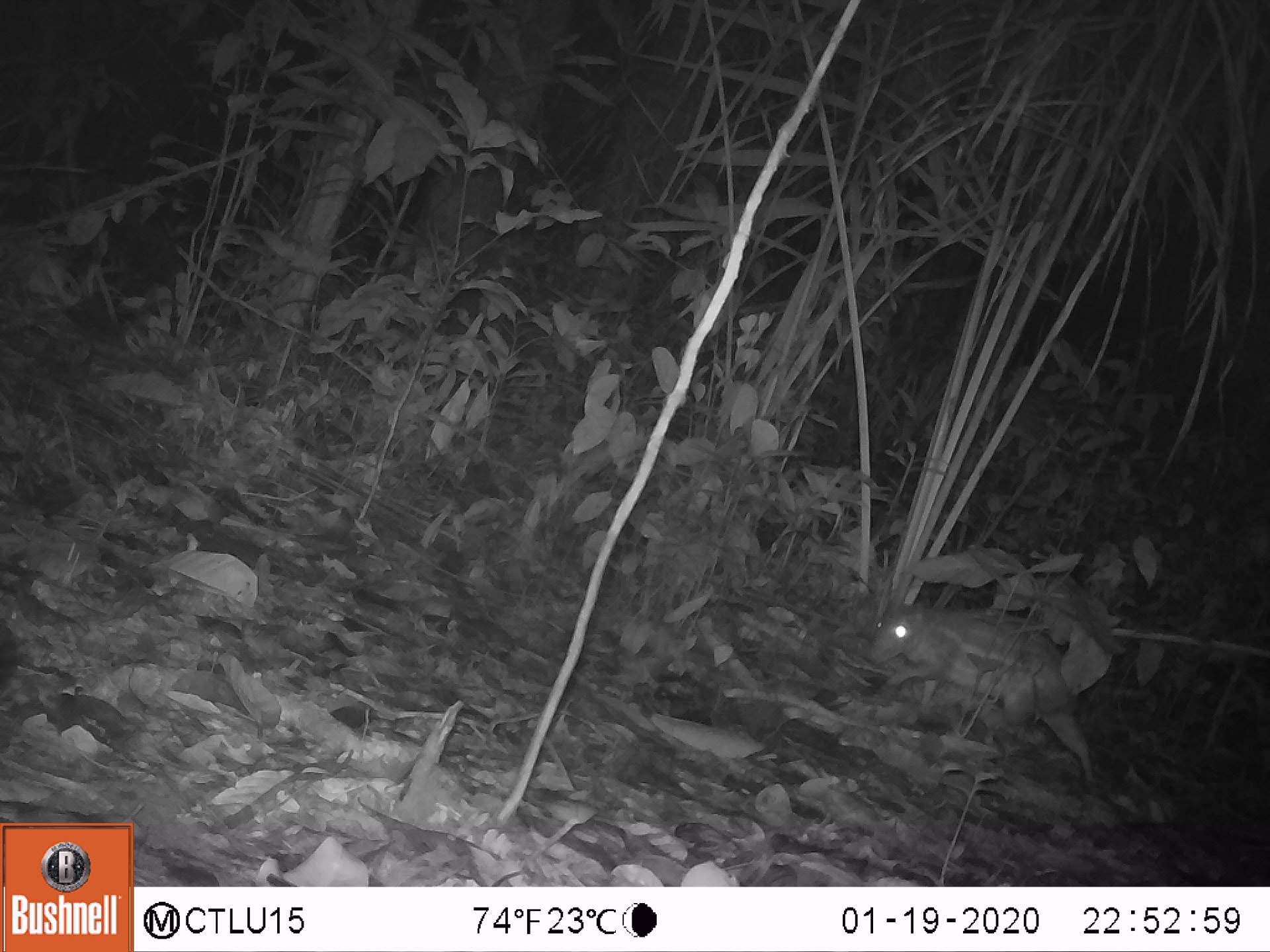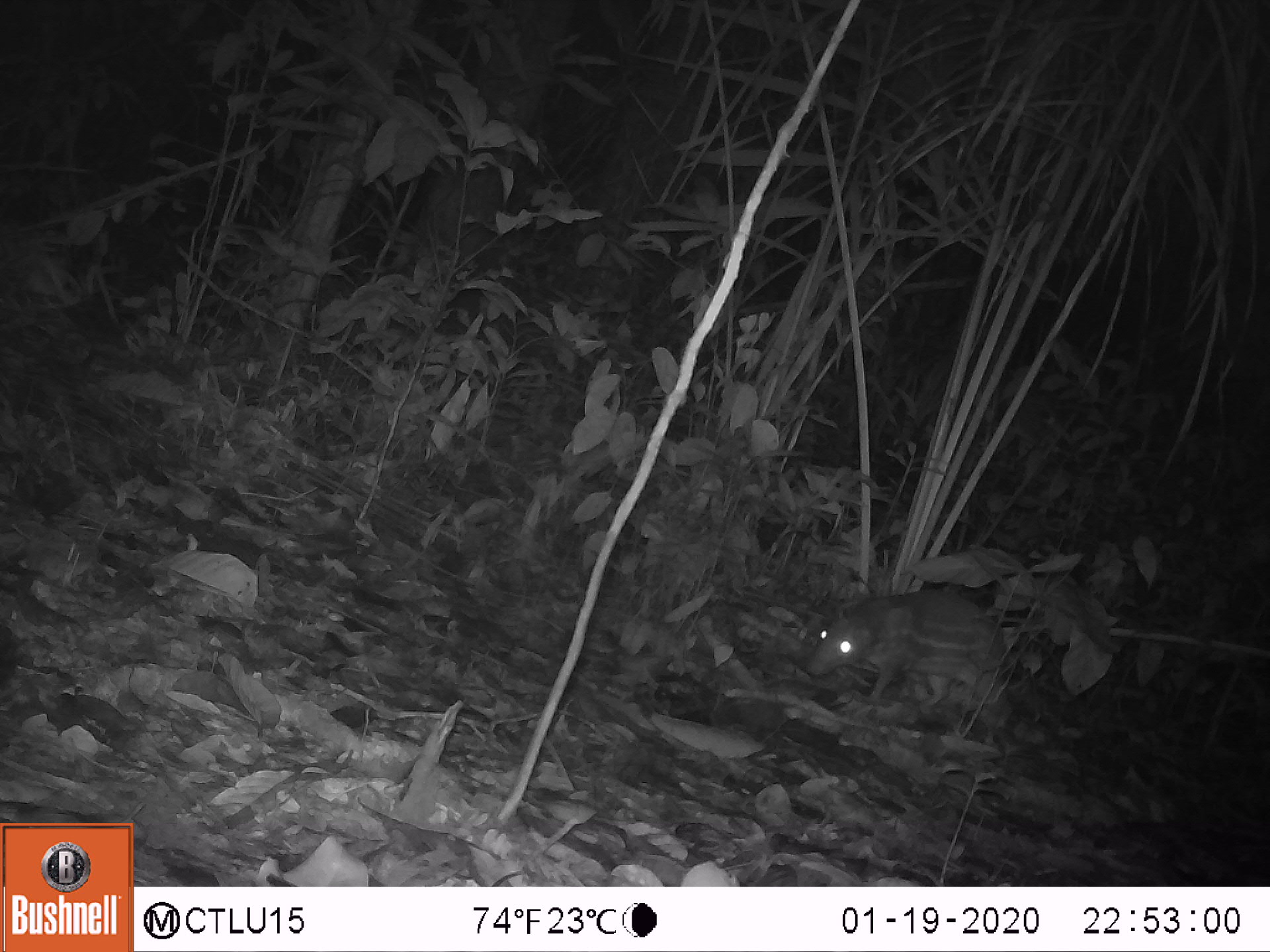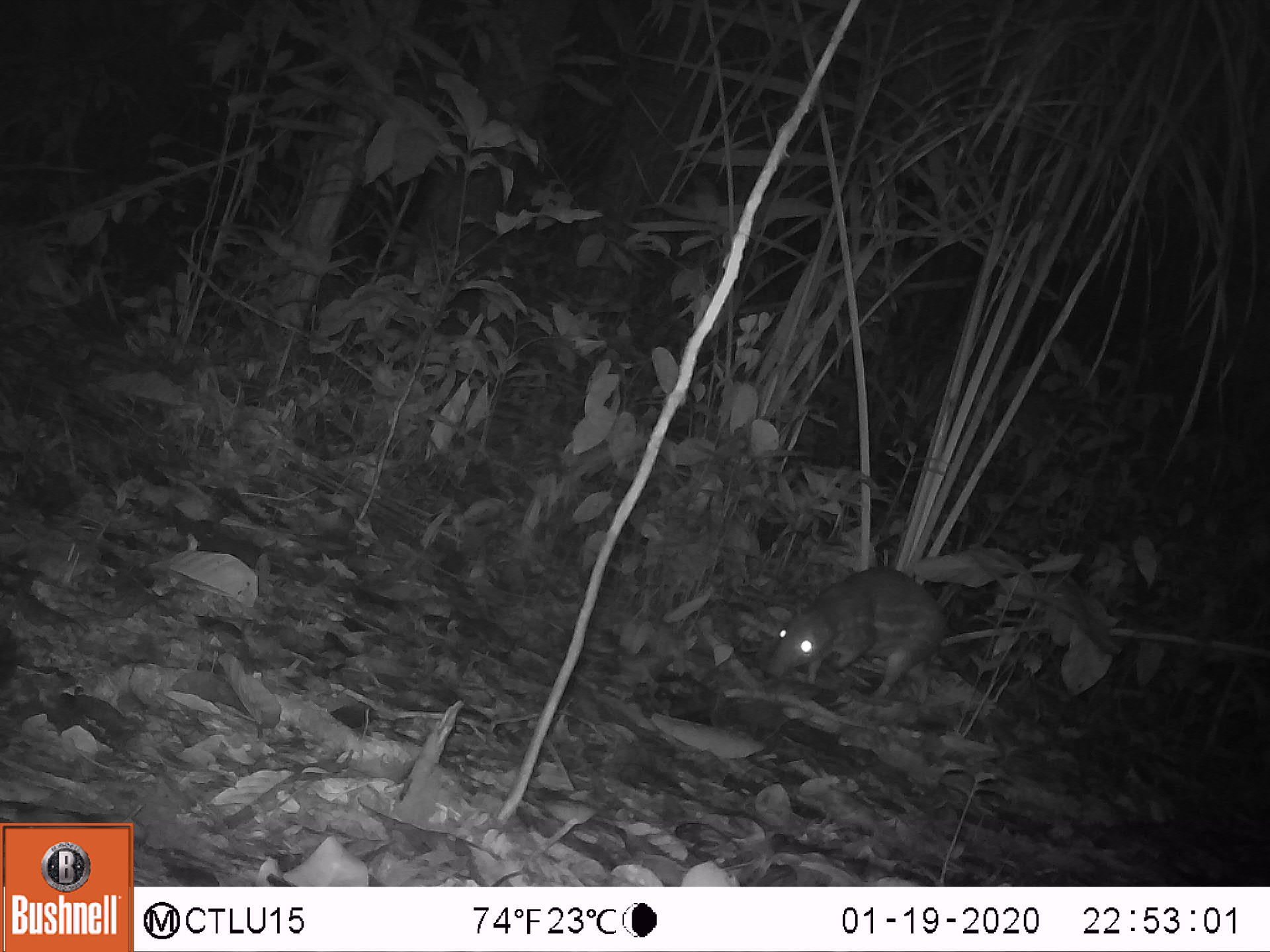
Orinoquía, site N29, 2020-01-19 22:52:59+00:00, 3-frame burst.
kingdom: Animalia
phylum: Chordata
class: Mammalia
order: Rodentia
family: Cuniculidae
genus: Cuniculus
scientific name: Cuniculus paca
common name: spotted paca